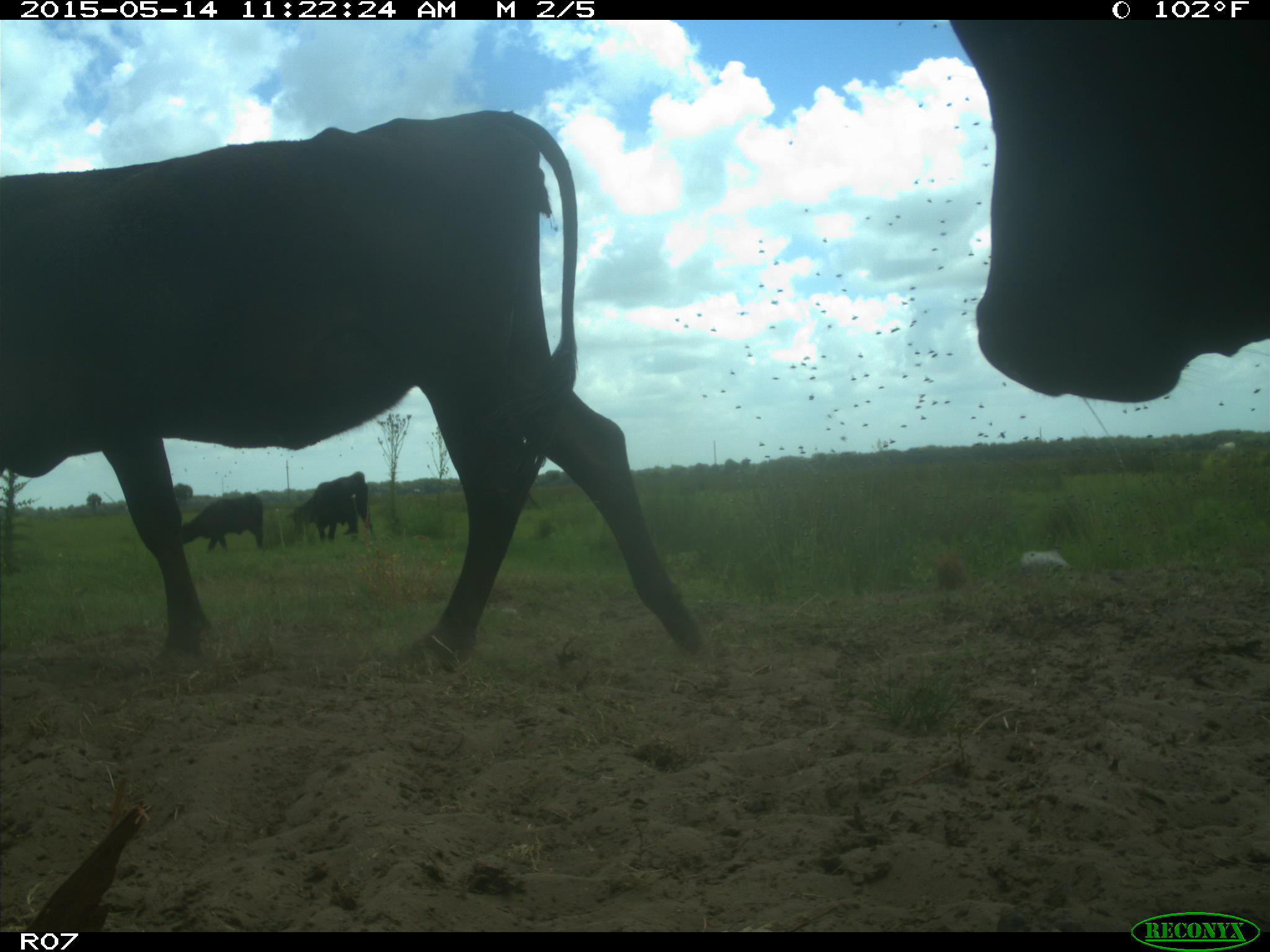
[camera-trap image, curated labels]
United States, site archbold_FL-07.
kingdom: Animalia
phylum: Chordata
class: Mammalia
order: Artiodactyla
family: Bovidae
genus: Bos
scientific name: Bos taurus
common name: domestic cow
Bos taurus (domestic cow).